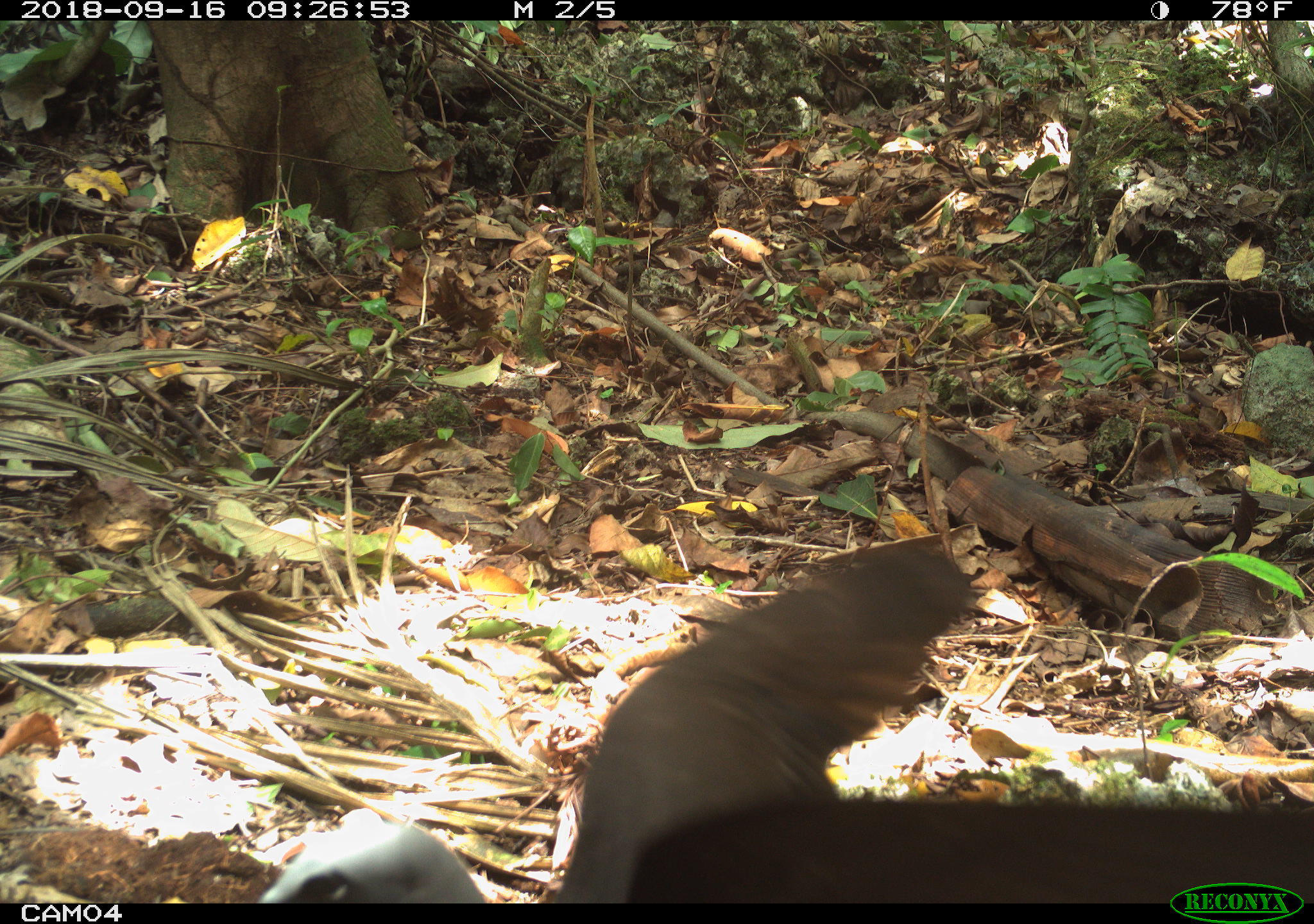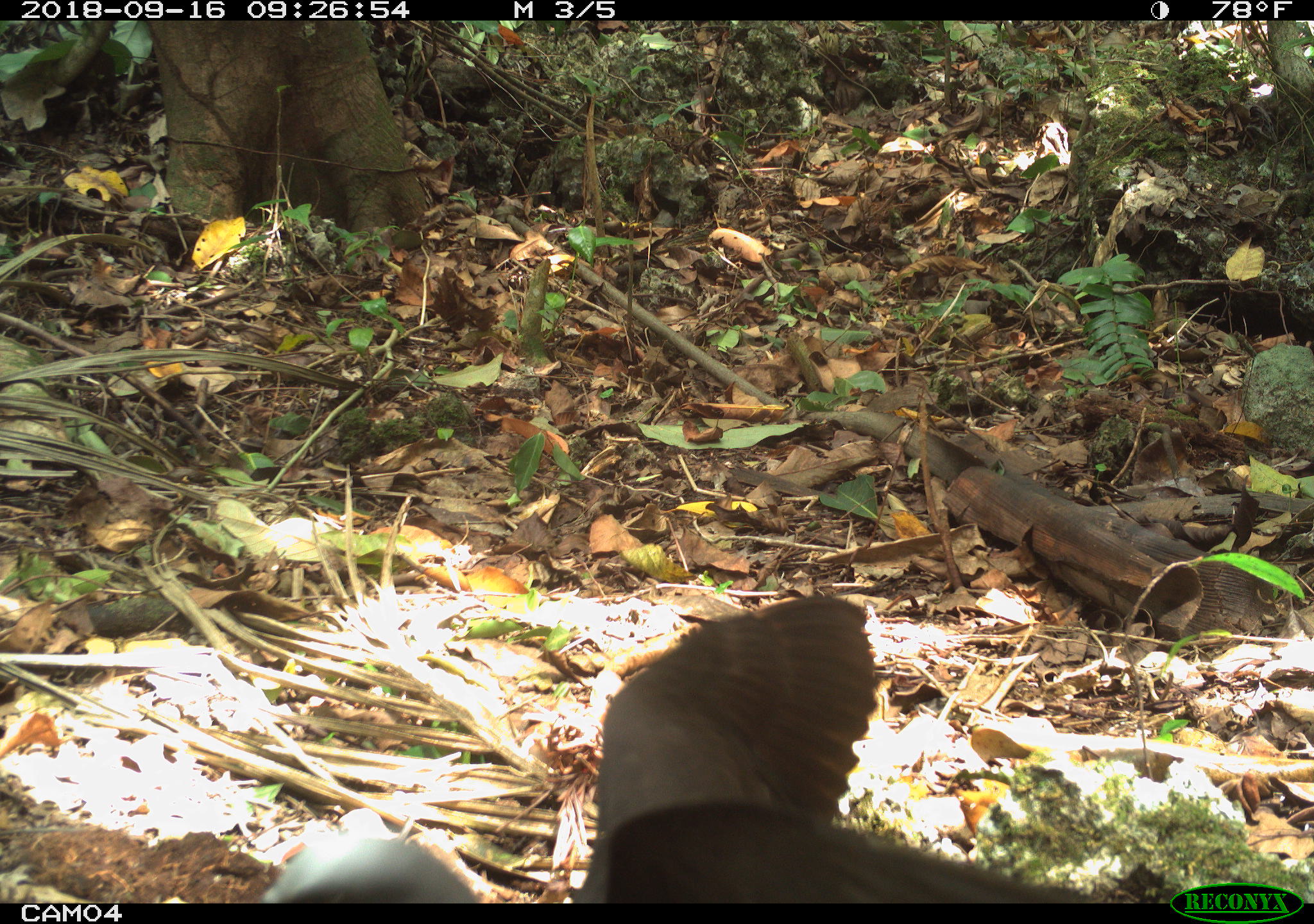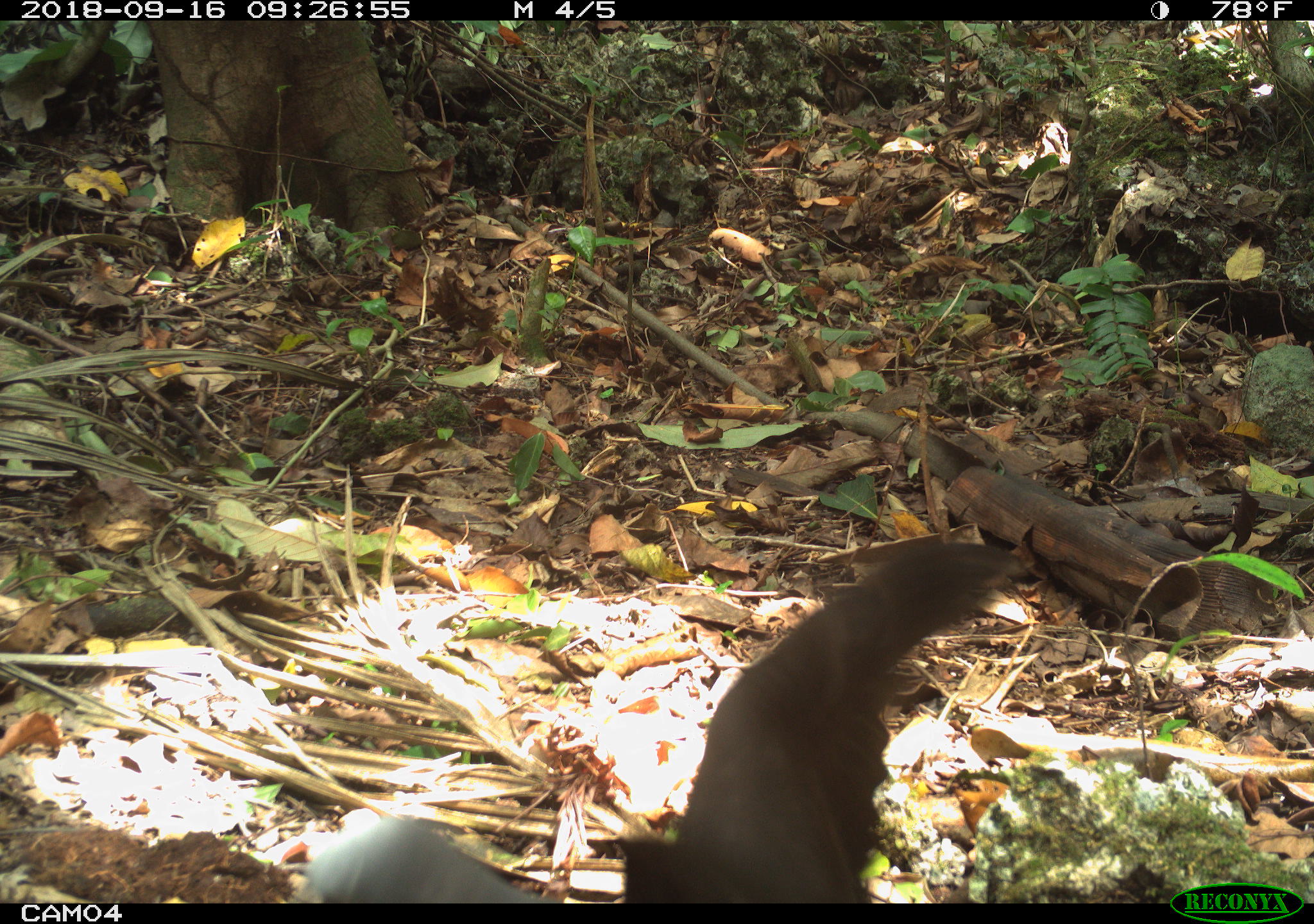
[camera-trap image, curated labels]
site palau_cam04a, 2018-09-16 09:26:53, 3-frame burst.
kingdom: Animalia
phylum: Chordata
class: Aves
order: Charadriiformes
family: Laridae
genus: Anous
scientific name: Anous stolidus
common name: brown noddy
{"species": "brown noddy (Anous stolidus)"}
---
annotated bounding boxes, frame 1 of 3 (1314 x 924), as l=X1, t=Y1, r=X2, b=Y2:
brown noddy: l=253, t=535, r=1170, b=903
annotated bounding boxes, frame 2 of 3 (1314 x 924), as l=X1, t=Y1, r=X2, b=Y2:
brown noddy: l=244, t=592, r=1106, b=904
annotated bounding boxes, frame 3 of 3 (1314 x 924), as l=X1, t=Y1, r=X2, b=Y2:
brown noddy: l=285, t=513, r=1029, b=905